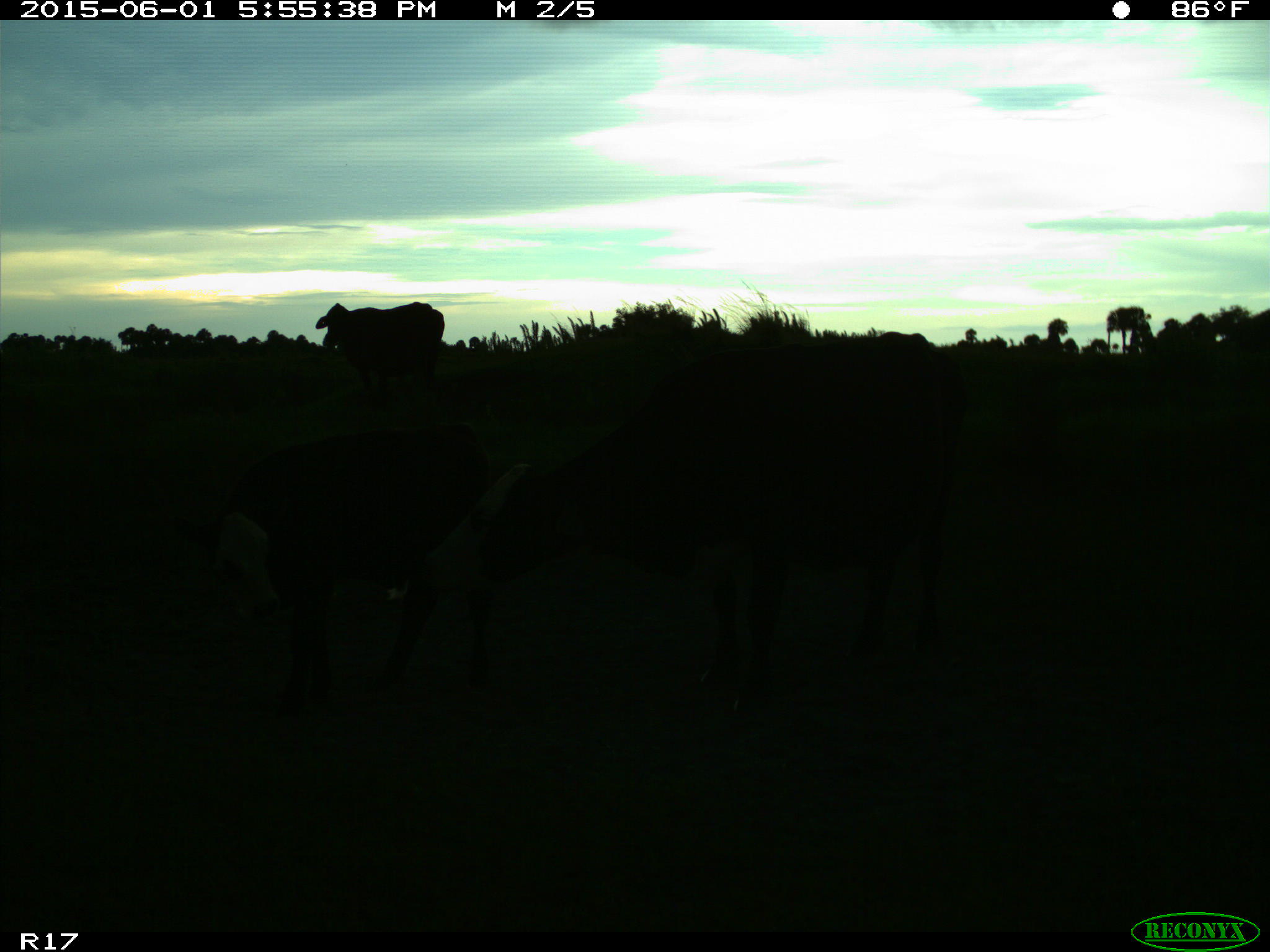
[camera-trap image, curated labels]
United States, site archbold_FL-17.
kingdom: Animalia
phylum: Chordata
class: Mammalia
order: Artiodactyla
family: Bovidae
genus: Bos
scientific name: Bos taurus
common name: domestic cow